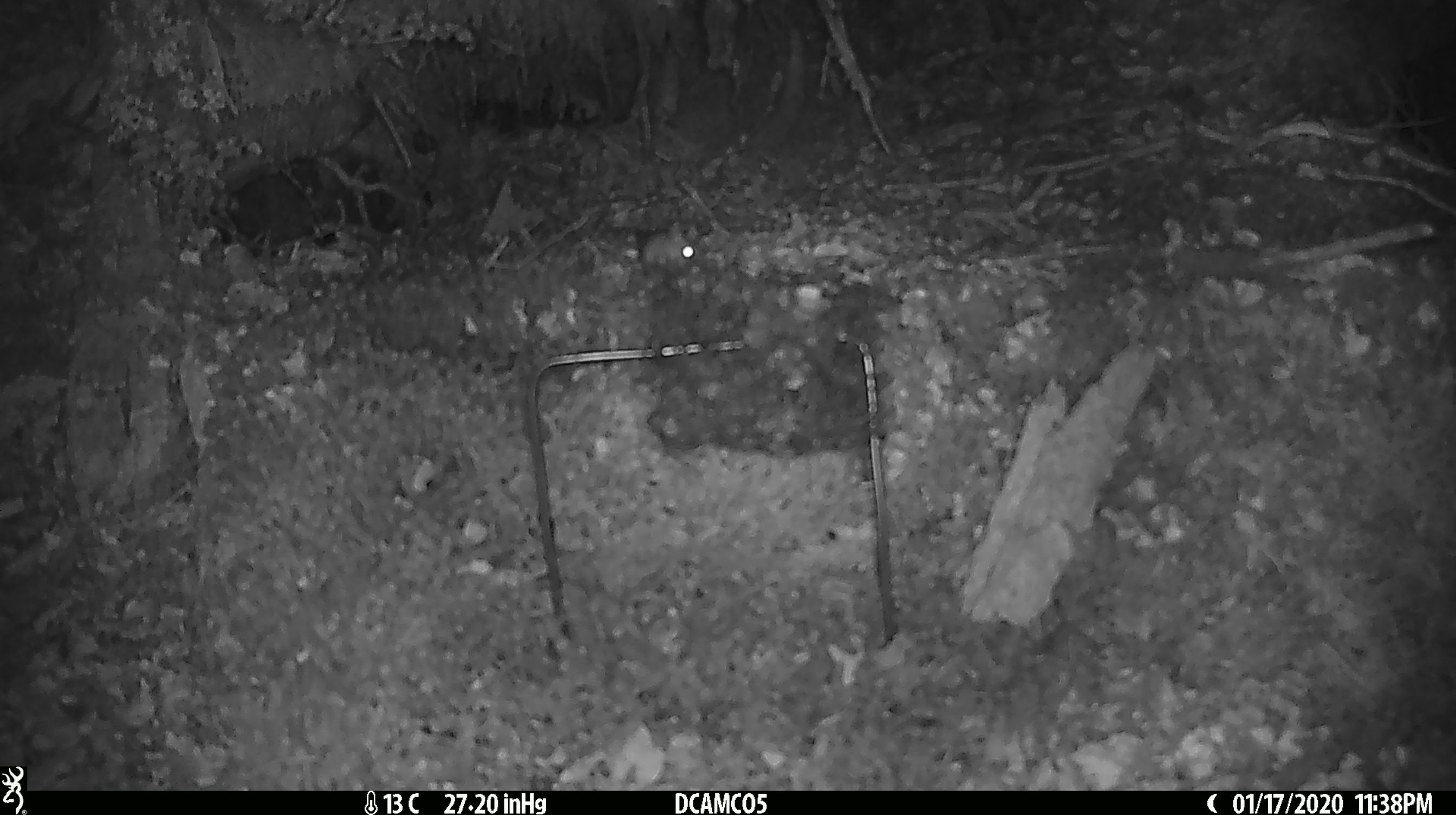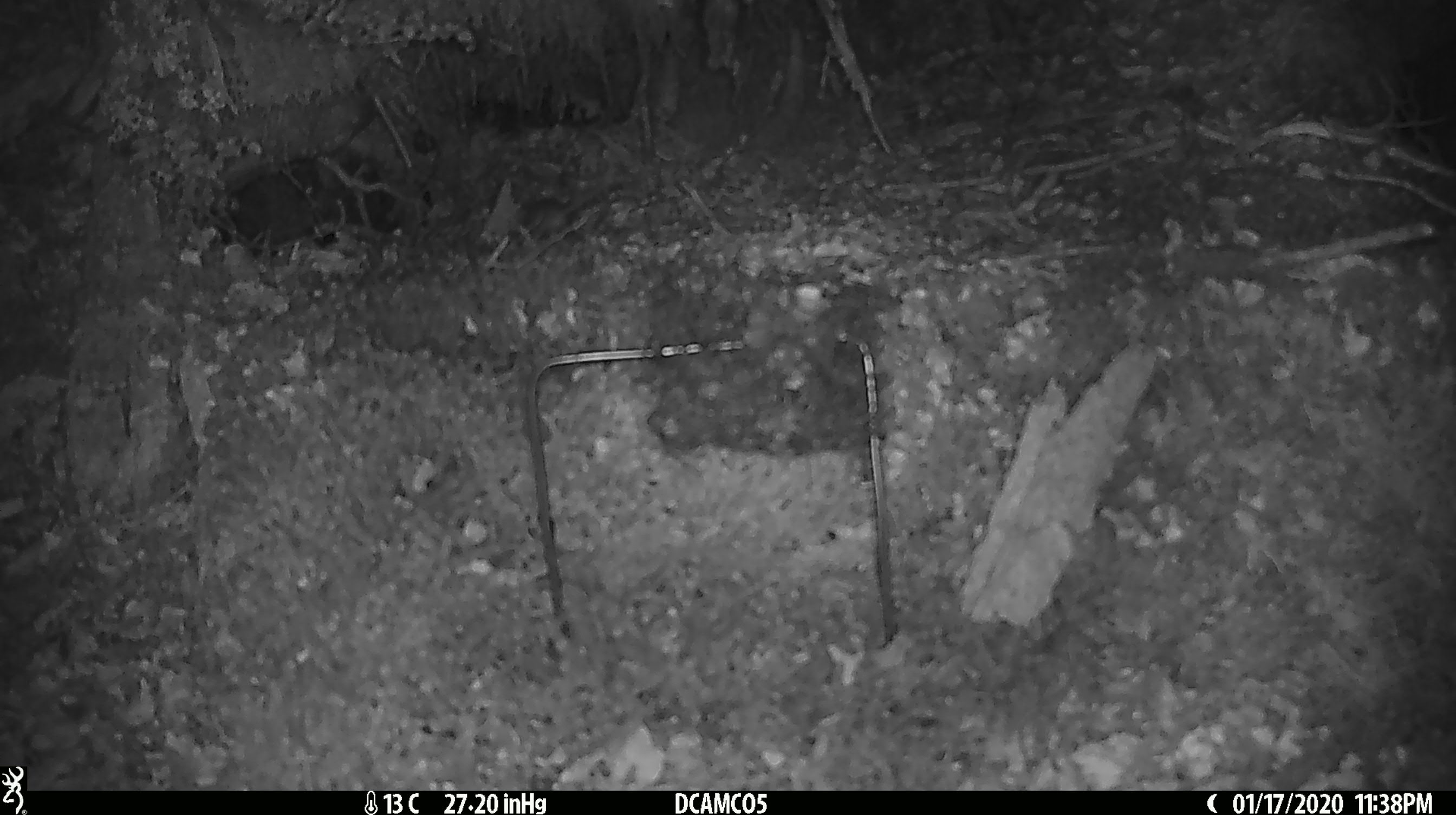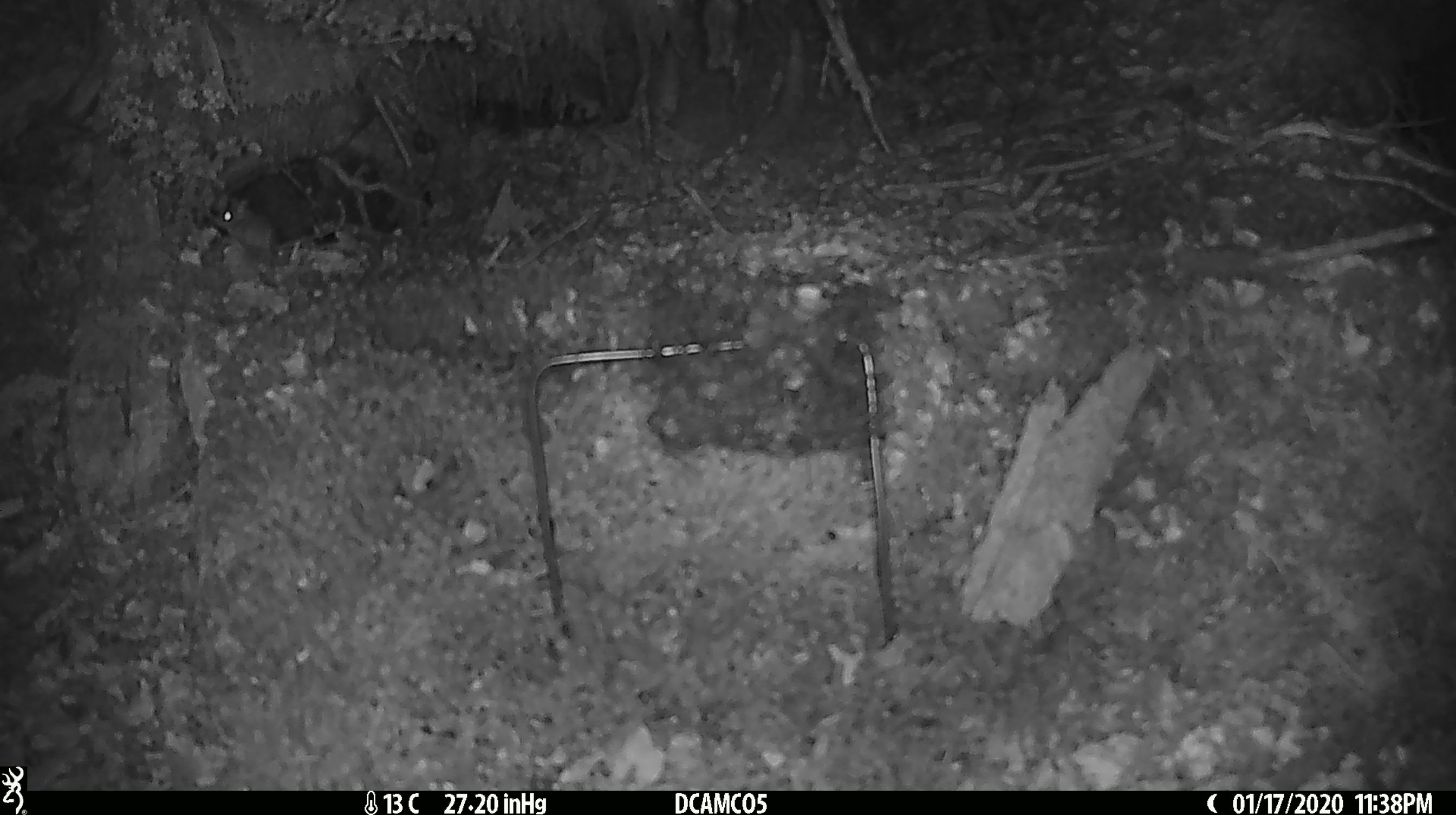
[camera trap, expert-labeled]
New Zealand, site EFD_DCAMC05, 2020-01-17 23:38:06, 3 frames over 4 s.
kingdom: Animalia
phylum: Chordata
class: Mammalia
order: Rodentia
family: Muridae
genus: Mus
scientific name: Mus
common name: mouse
Mouse (Mus).